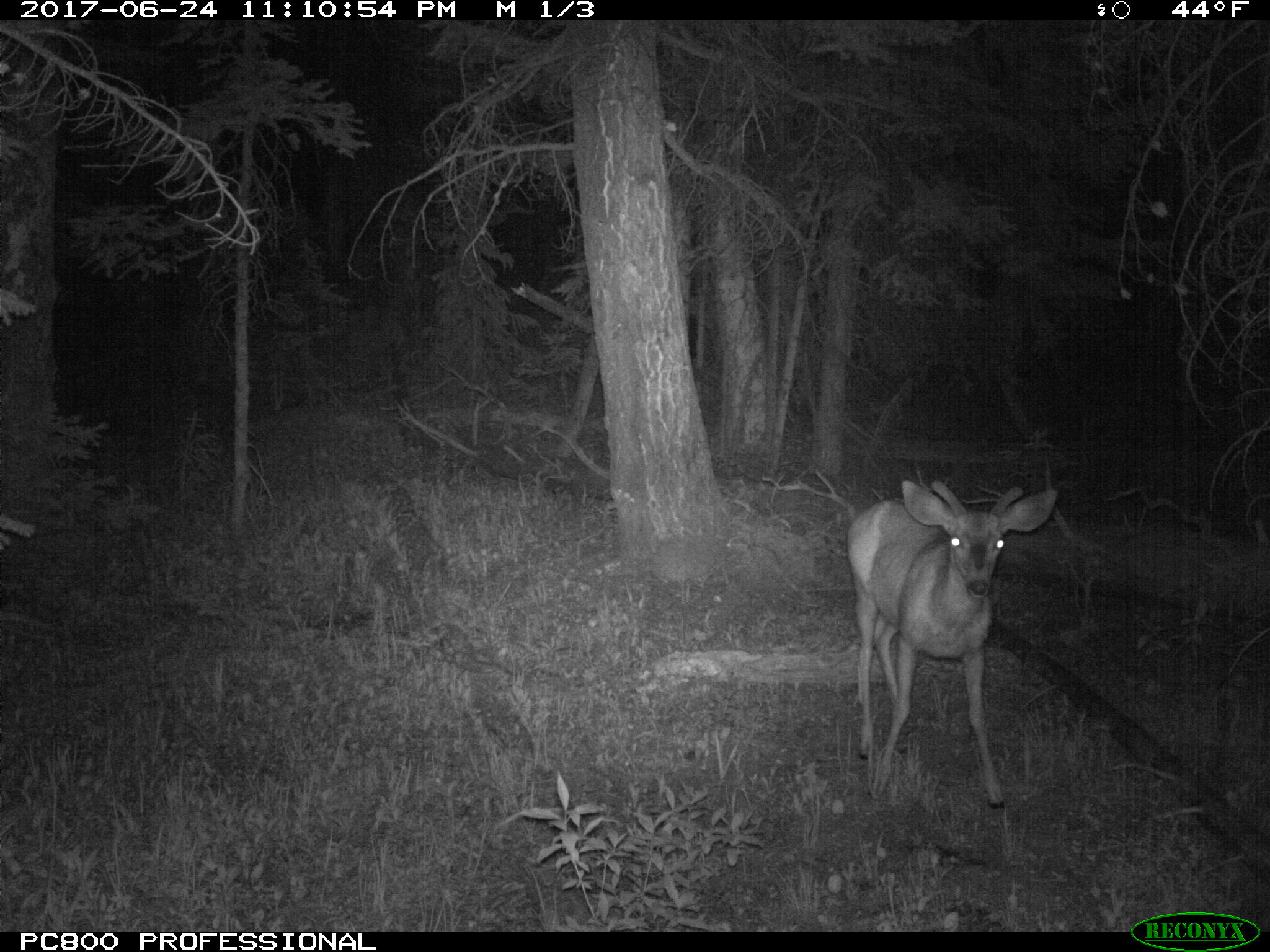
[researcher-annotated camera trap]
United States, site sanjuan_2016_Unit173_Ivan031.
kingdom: Animalia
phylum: Chordata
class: Mammalia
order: Artiodactyla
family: Cervidae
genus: Odocoileus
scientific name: Odocoileus hemionus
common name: mule deer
Odocoileus hemionus (mule deer).